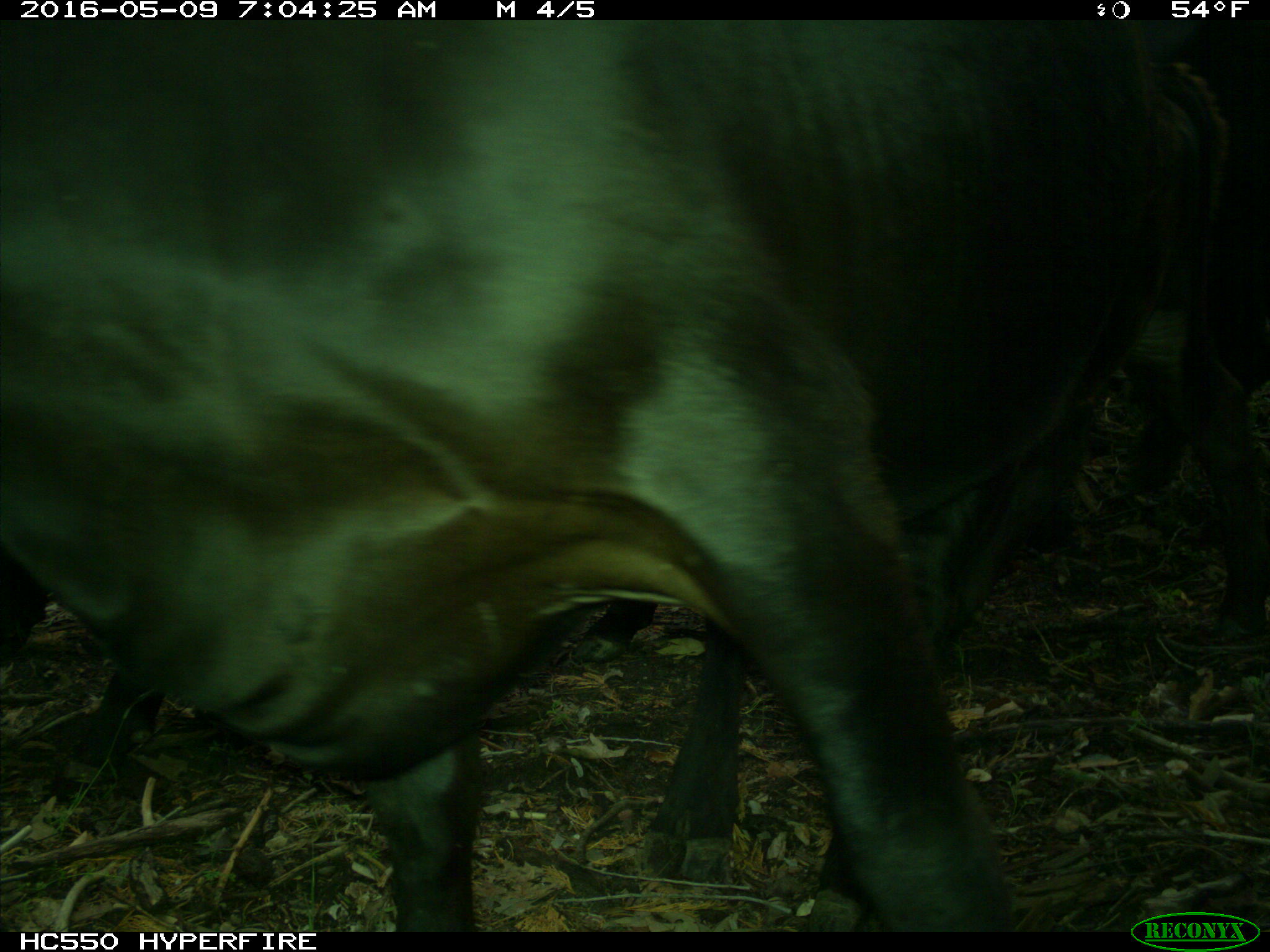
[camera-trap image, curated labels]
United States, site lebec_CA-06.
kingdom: Animalia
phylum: Chordata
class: Mammalia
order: Artiodactyla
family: Bovidae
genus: Bos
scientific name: Bos taurus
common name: domestic cow